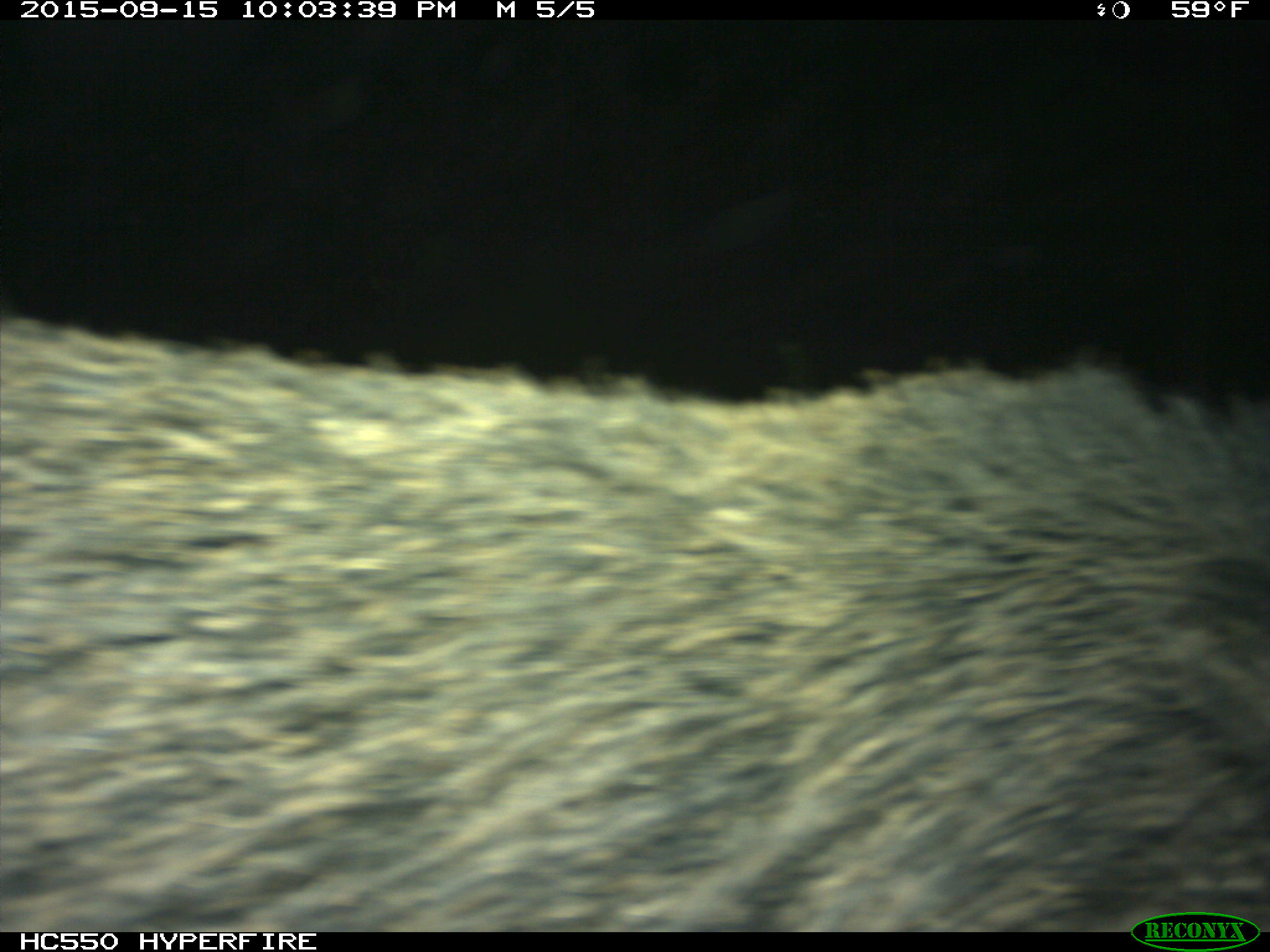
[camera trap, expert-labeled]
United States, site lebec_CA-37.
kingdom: Animalia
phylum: Chordata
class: Mammalia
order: Artiodactyla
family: Suidae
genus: Sus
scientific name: Sus scrofa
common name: wild boar